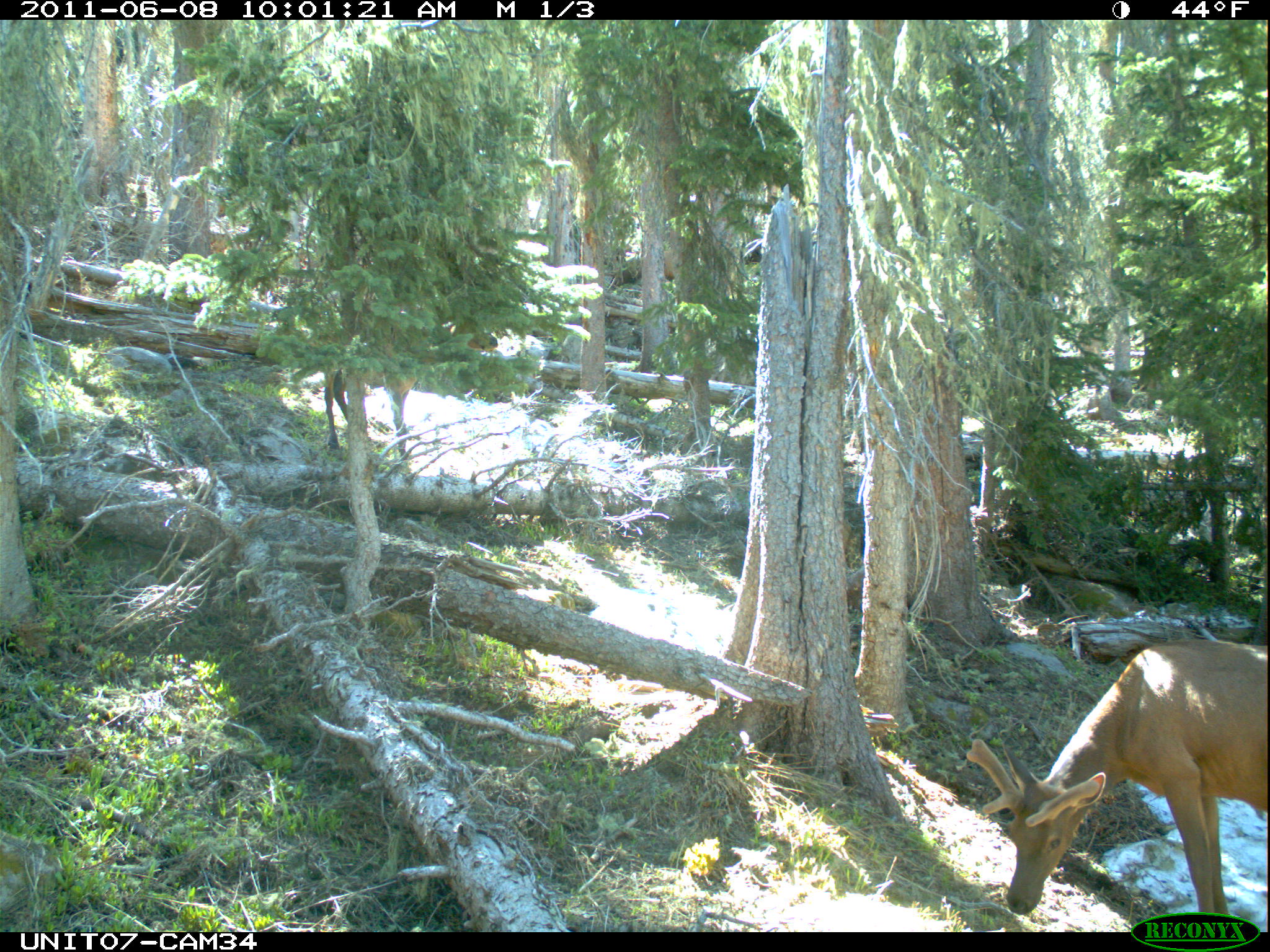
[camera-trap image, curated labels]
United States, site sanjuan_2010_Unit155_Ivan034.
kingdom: Animalia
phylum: Chordata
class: Mammalia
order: Artiodactyla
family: Cervidae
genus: Cervus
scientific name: Cervus elaphus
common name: red deer